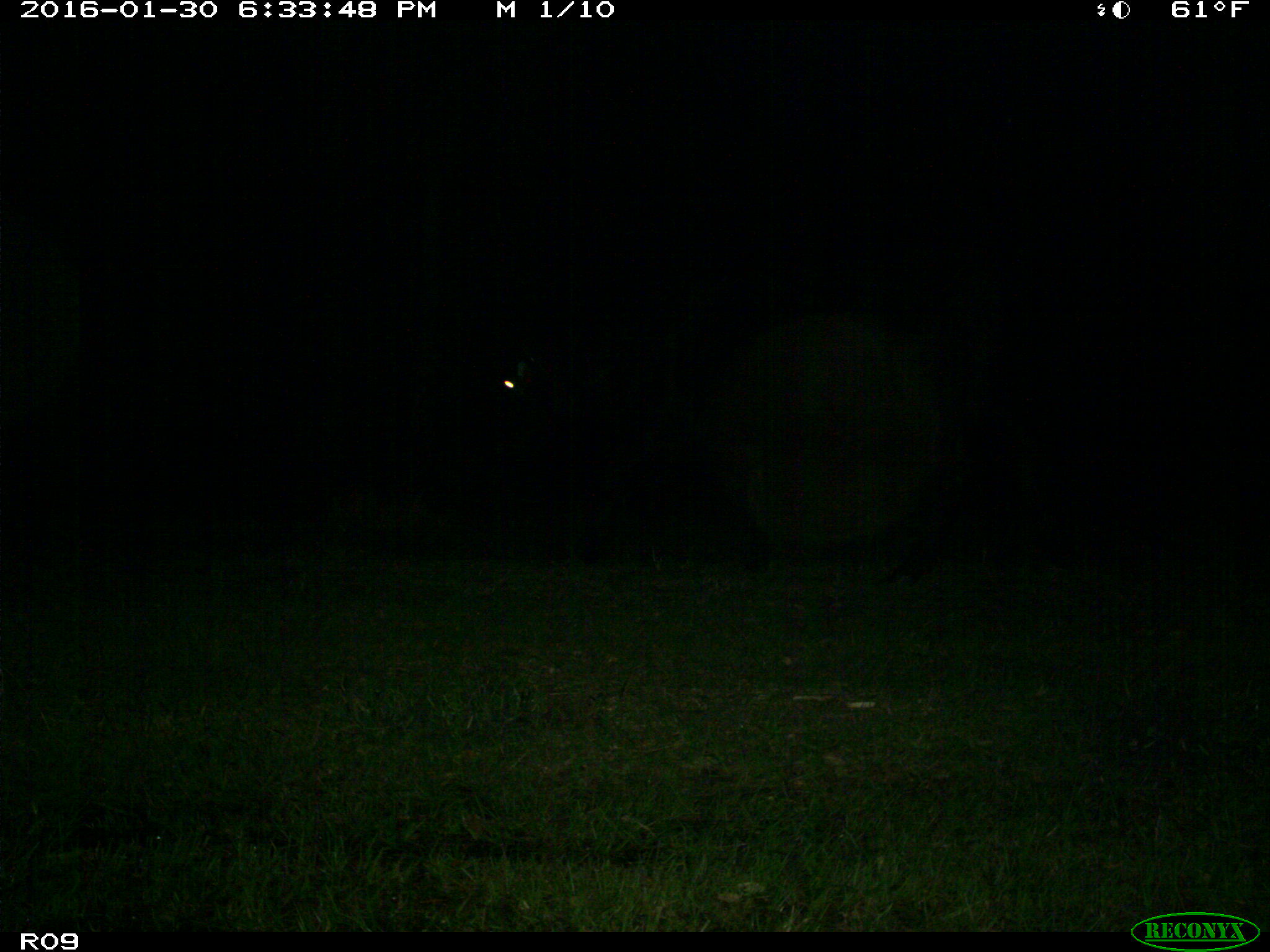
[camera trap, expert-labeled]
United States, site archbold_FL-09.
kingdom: Animalia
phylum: Chordata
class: Mammalia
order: Artiodactyla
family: Bovidae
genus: Bos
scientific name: Bos taurus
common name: domestic cow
Bos taurus (domestic cow).